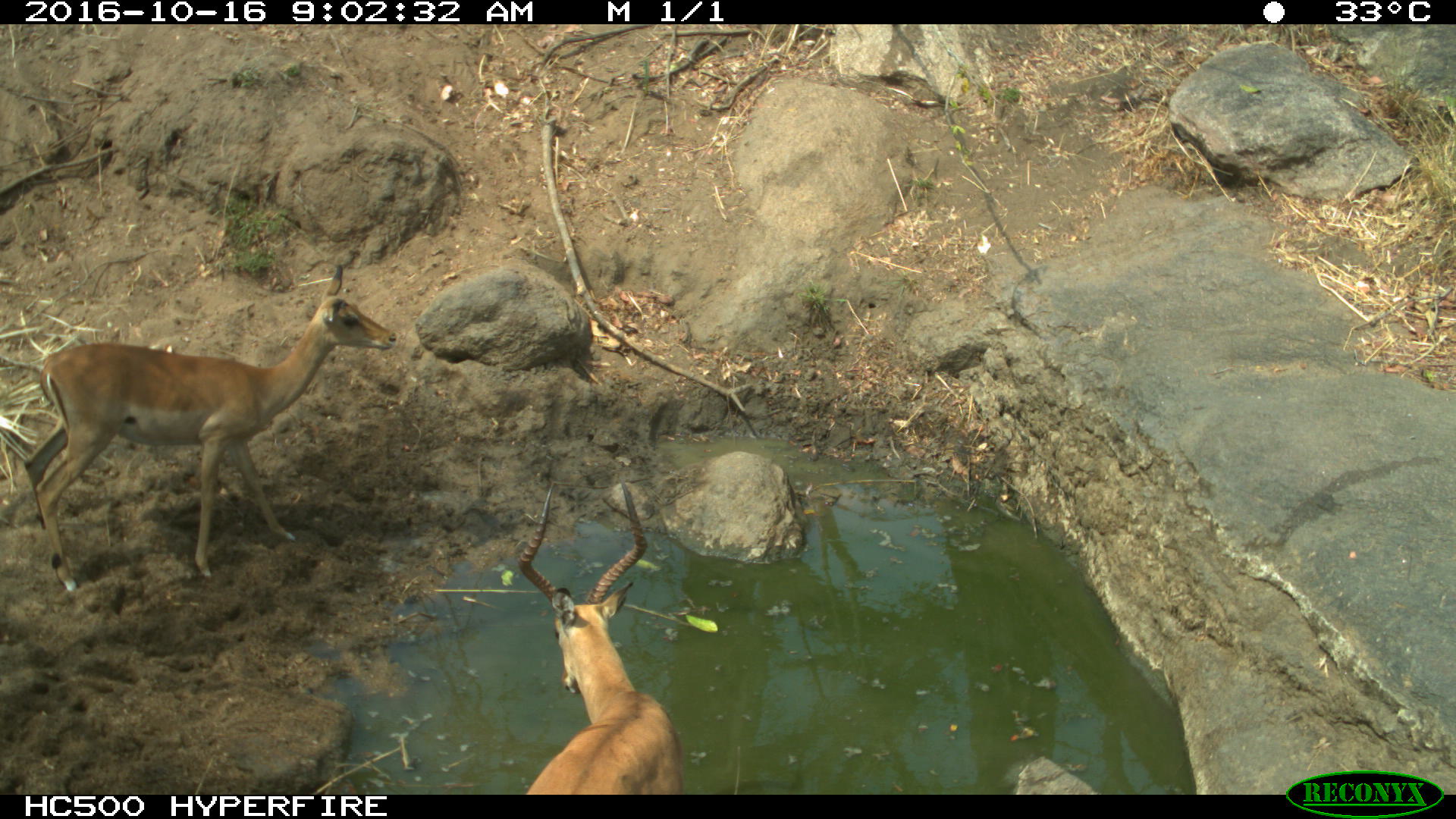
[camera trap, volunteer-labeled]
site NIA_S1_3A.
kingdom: Animalia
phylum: Chordata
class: Mammalia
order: Artiodactyla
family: Bovidae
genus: Aepyceros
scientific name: Aepyceros melampus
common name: impala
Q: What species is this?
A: Impala (Aepyceros melampus).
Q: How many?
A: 2.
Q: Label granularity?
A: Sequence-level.